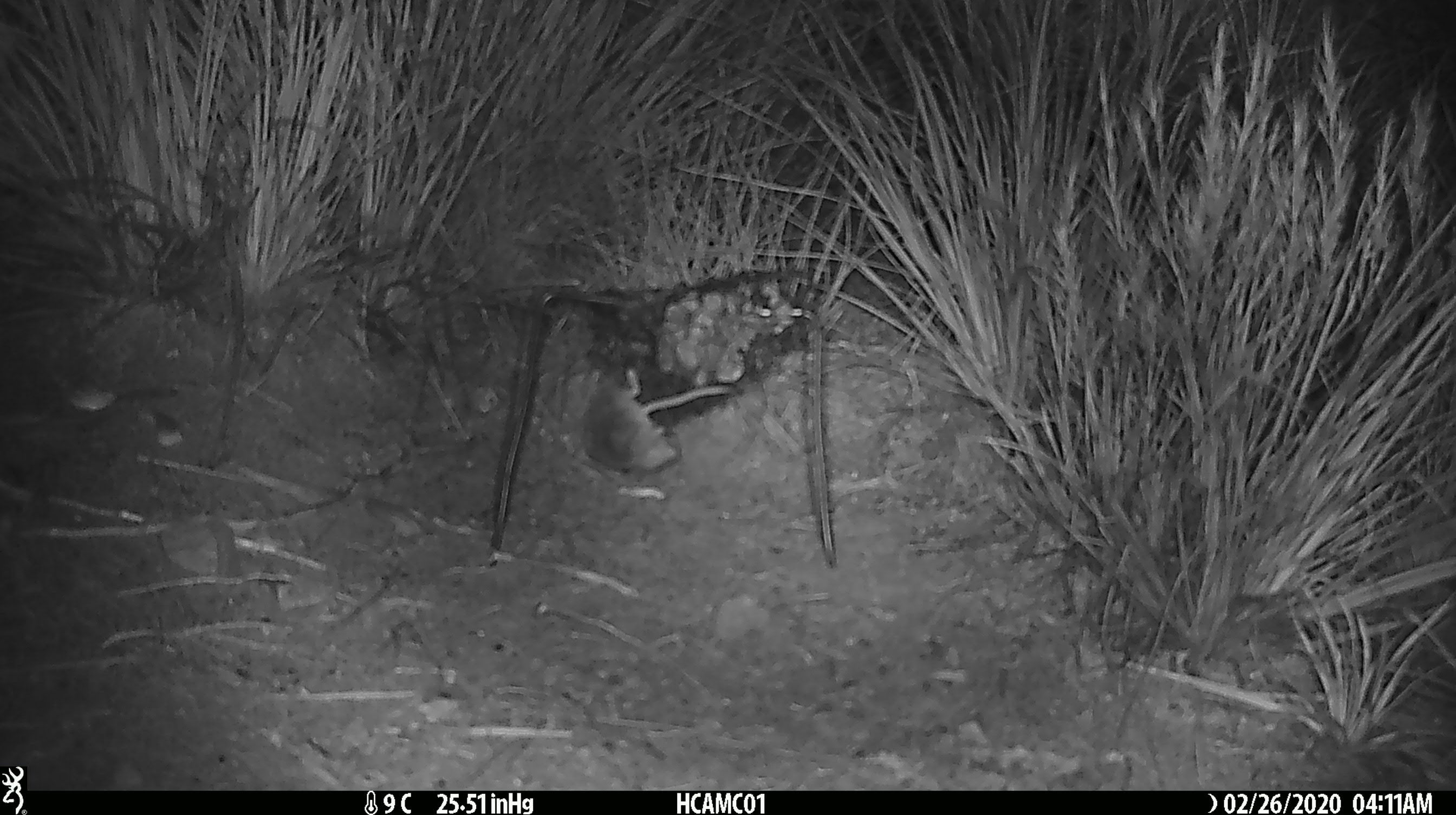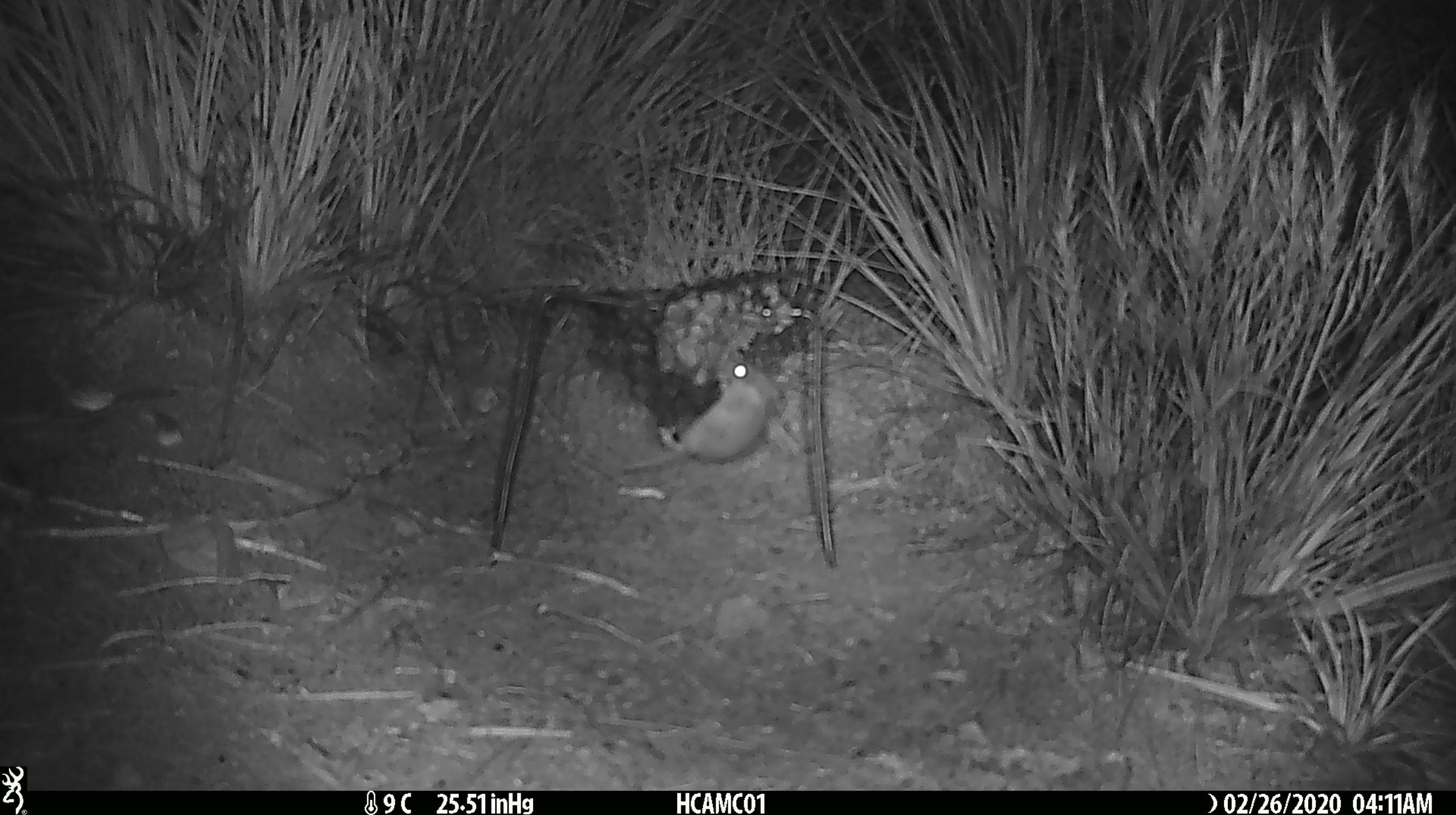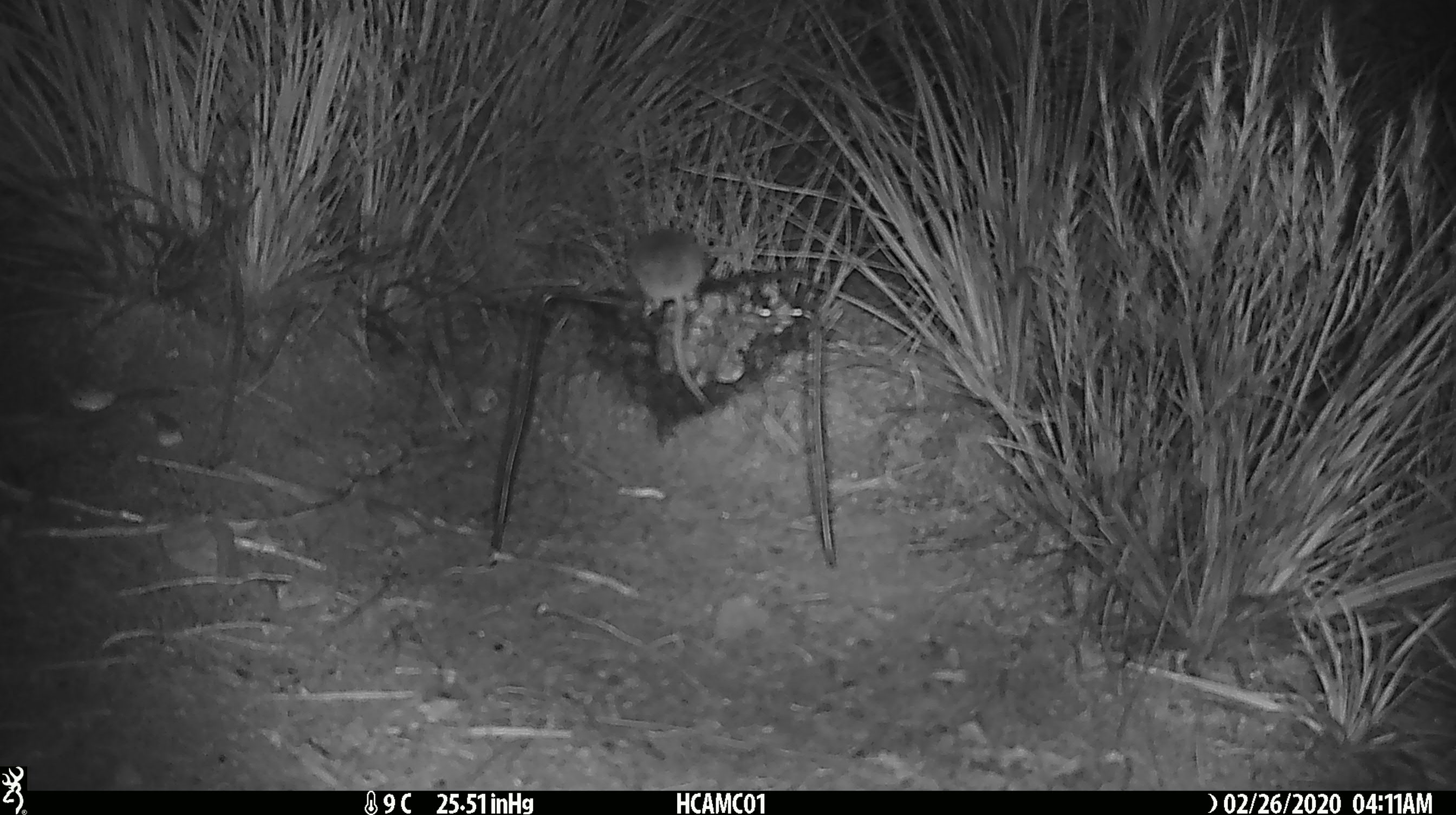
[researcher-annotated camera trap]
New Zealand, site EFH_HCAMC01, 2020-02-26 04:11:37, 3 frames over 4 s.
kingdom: Animalia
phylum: Chordata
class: Mammalia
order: Rodentia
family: Muridae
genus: Mus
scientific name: Mus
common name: mouse